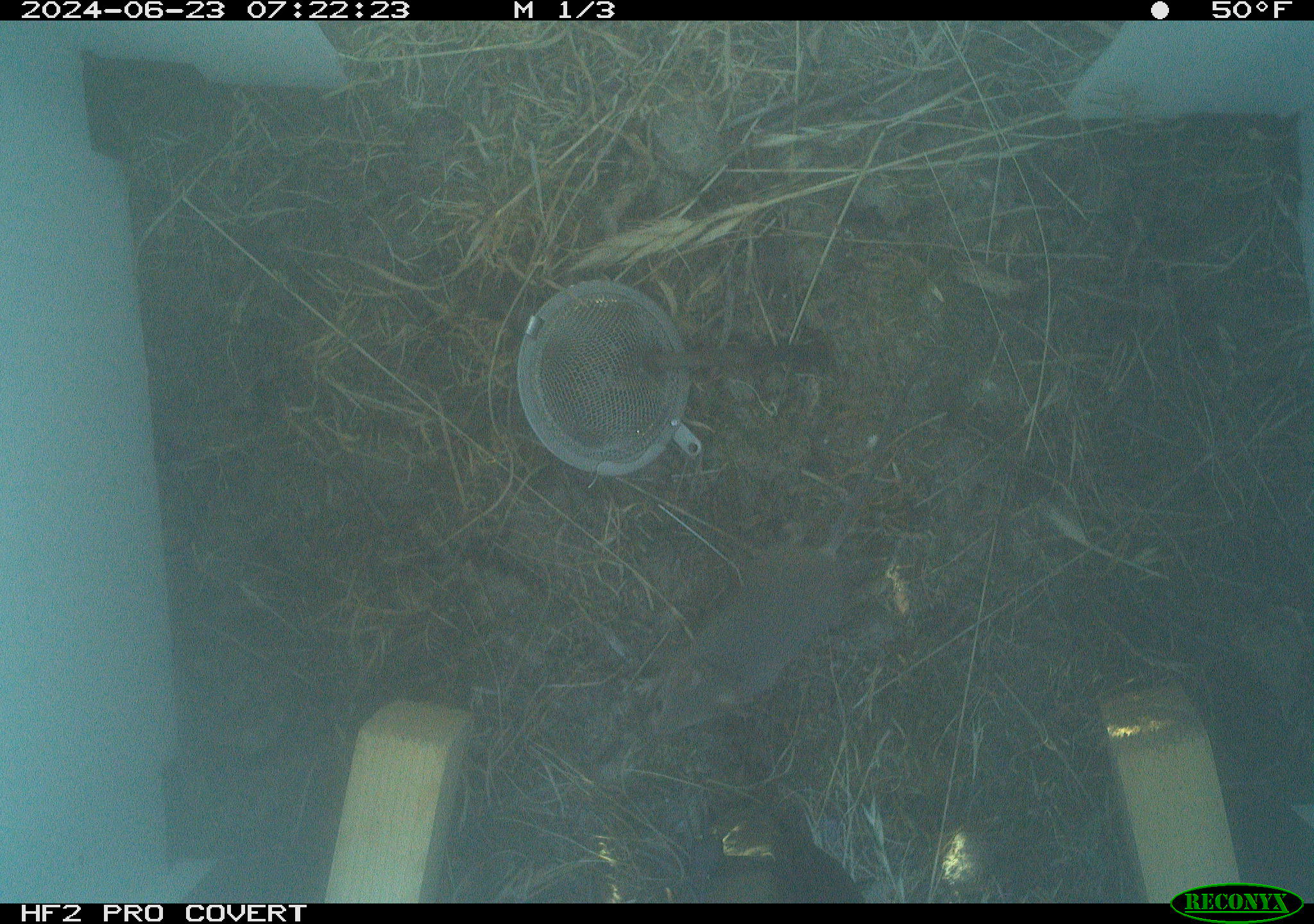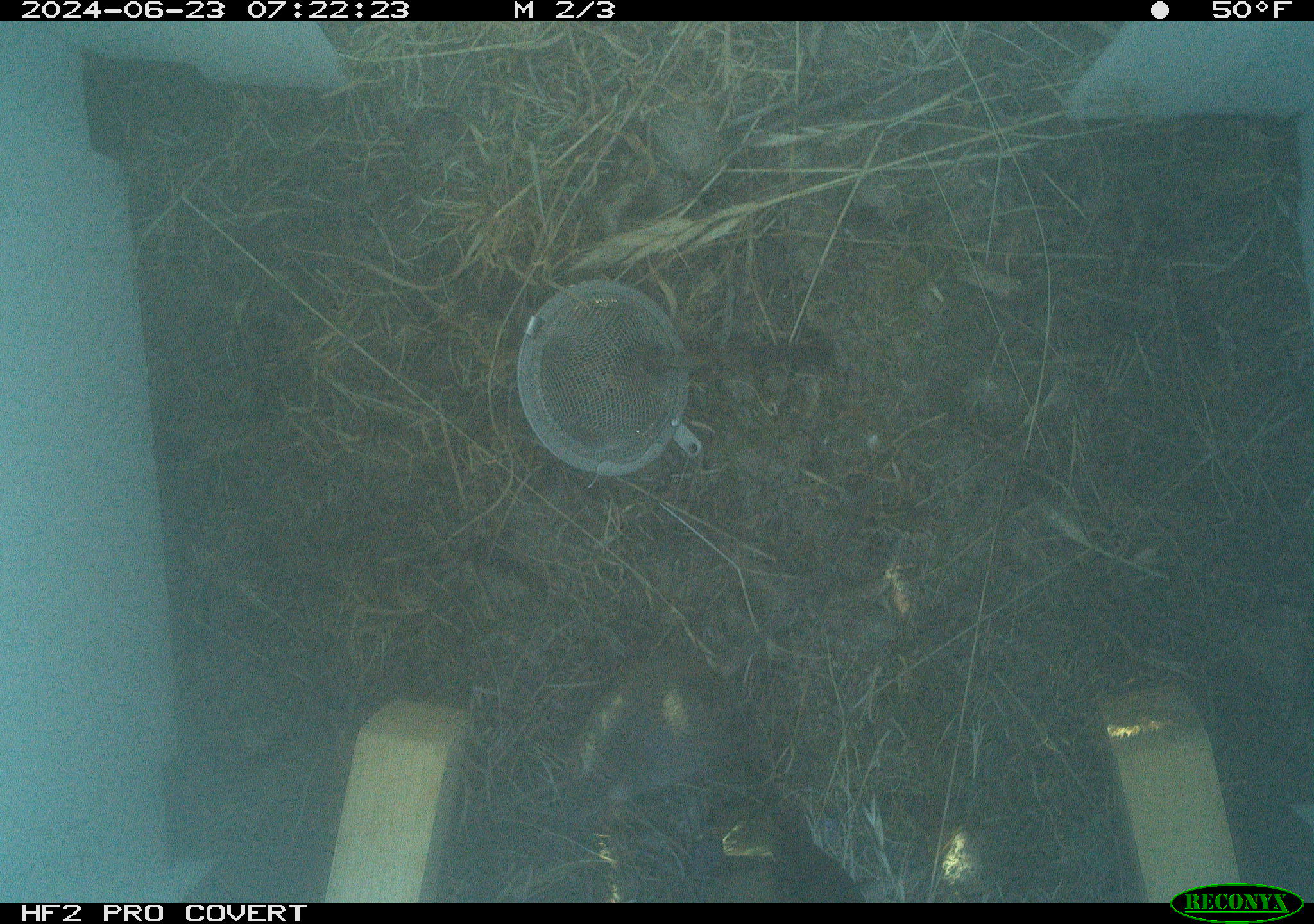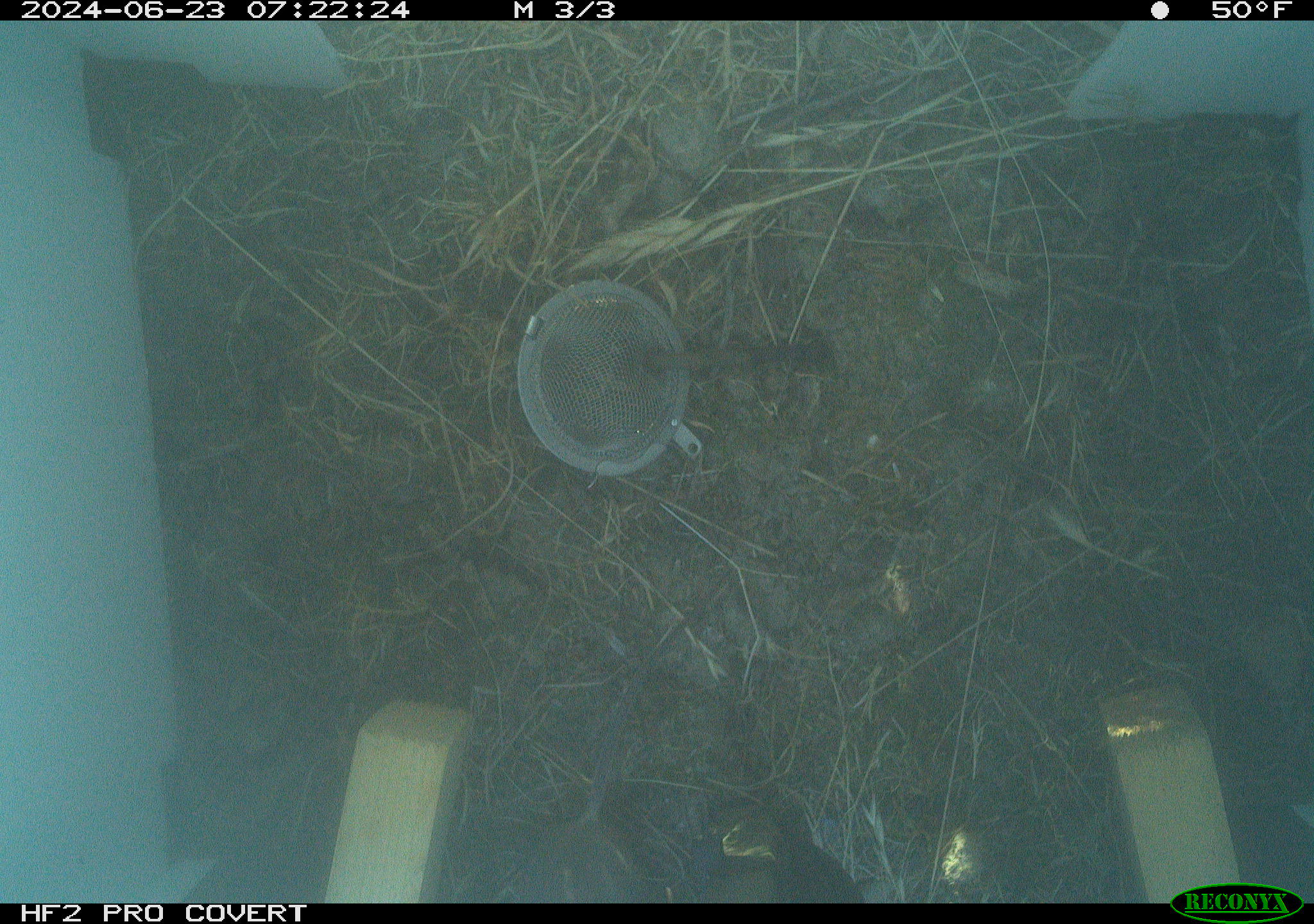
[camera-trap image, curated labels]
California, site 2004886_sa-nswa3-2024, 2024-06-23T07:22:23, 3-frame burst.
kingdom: Animalia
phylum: Chordata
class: Mammalia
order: Rodentia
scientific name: Rodentia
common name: rodent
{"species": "rodent (Rodentia)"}